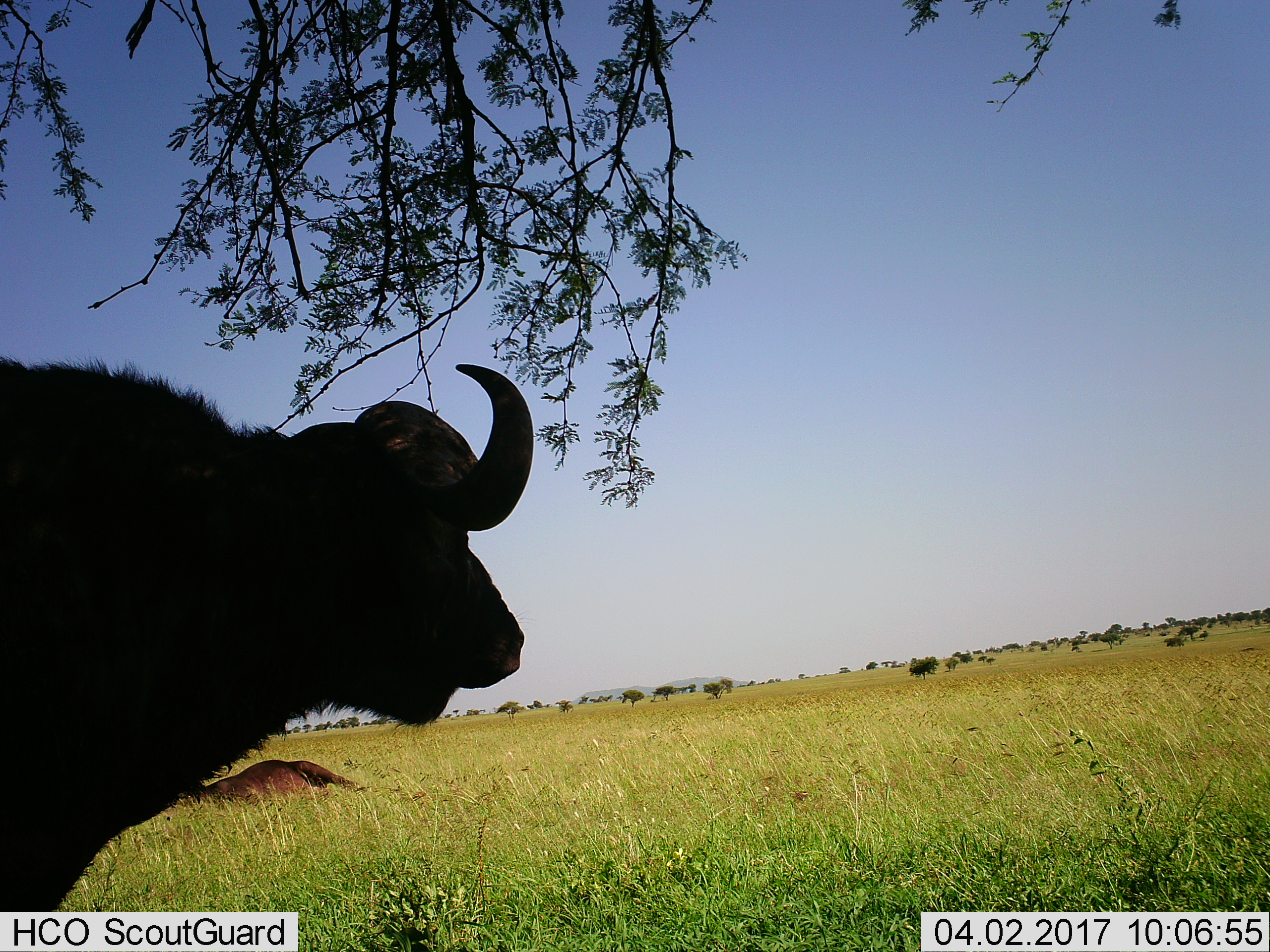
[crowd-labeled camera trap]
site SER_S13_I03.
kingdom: Animalia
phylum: Chordata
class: Mammalia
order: Artiodactyla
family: Bovidae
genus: Syncerus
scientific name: Syncerus caffer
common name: african buffalo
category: buffalo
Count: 1.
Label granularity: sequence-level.